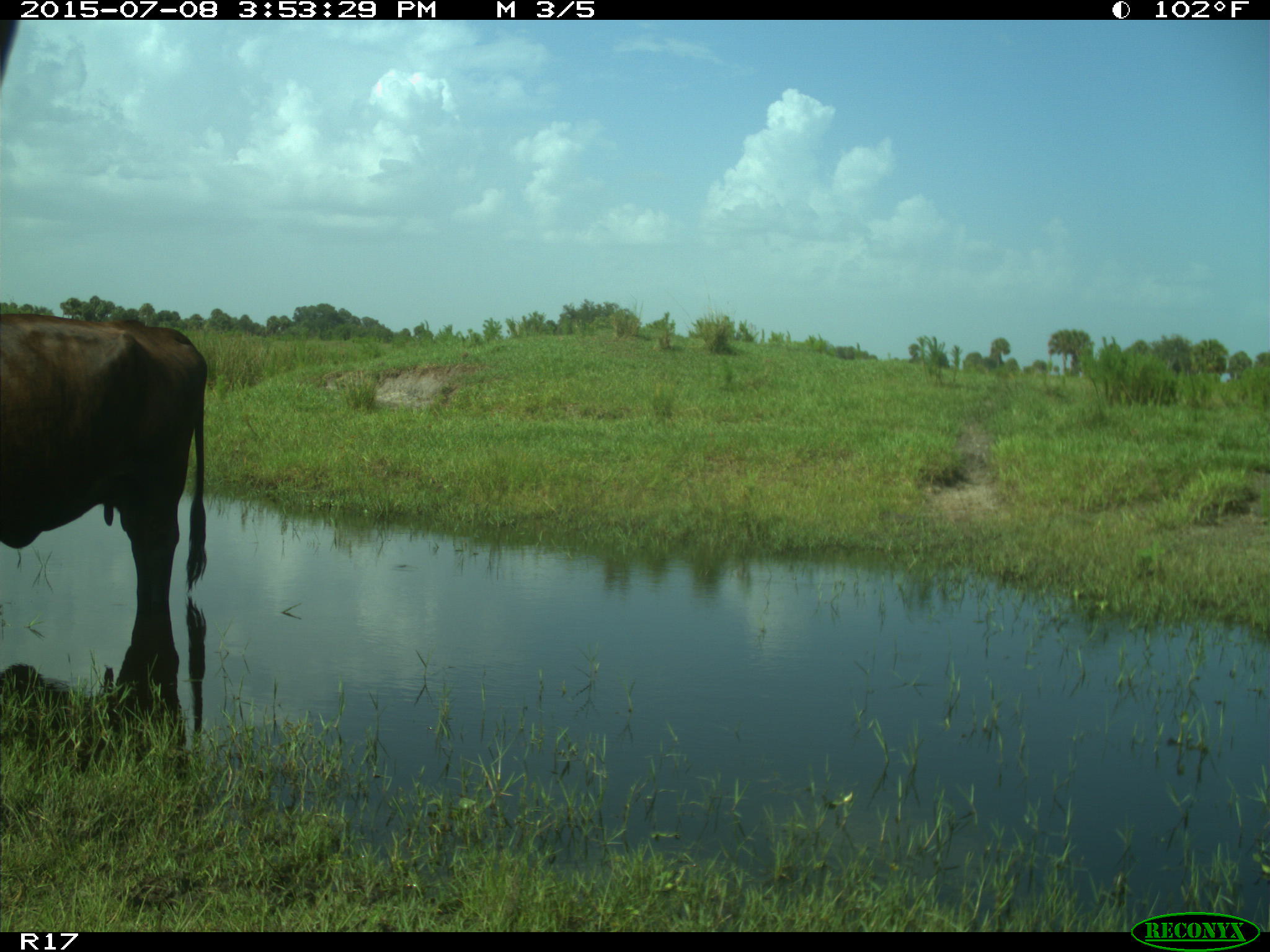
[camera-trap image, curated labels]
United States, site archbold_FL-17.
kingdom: Animalia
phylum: Chordata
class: Mammalia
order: Artiodactyla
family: Bovidae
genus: Bos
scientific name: Bos taurus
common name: domestic cow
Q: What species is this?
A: Bos taurus (domestic cow).